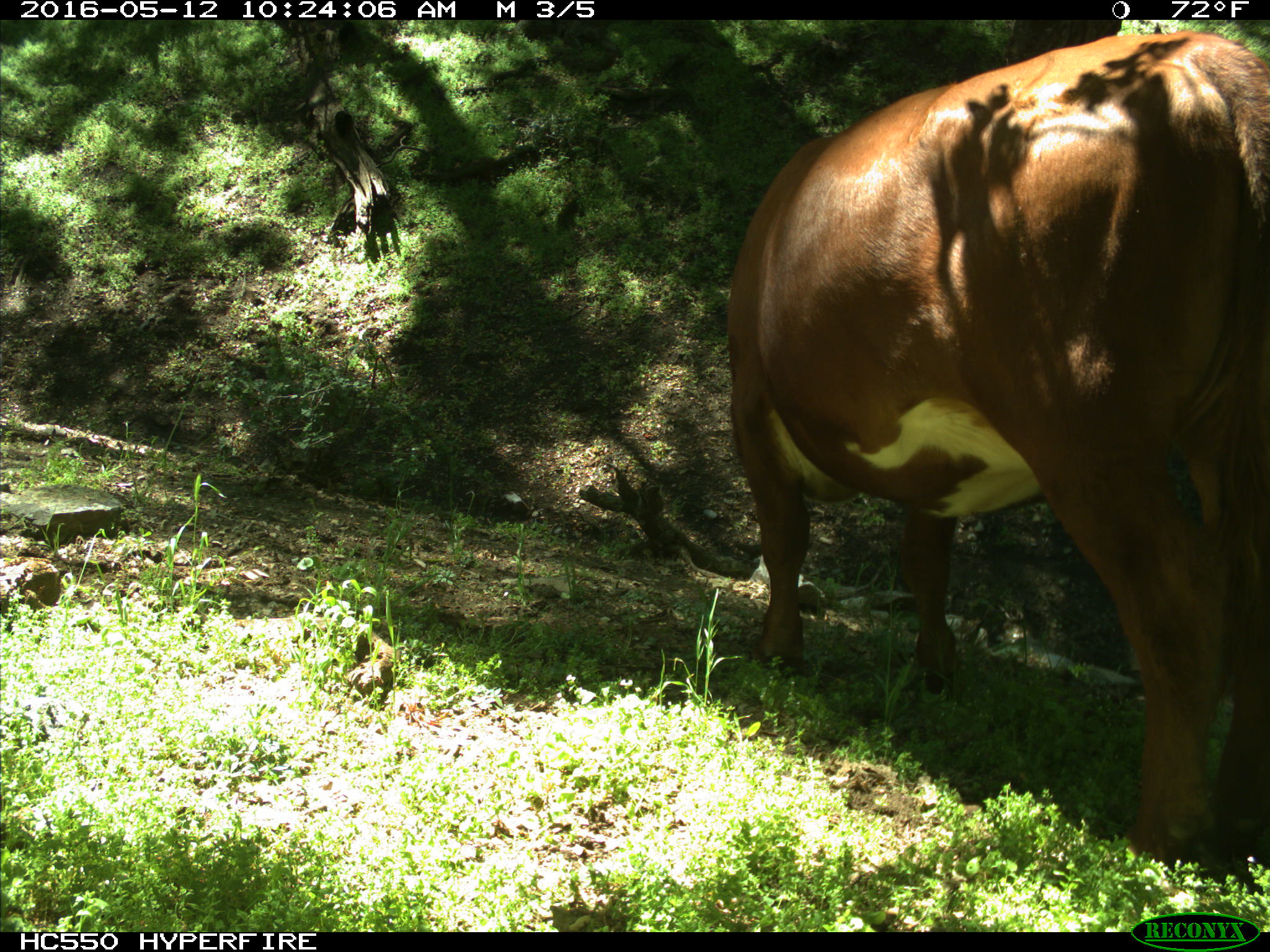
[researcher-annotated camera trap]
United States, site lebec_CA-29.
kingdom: Animalia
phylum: Chordata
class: Mammalia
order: Artiodactyla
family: Bovidae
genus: Bos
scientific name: Bos taurus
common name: domestic cow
Bos taurus (domestic cow).